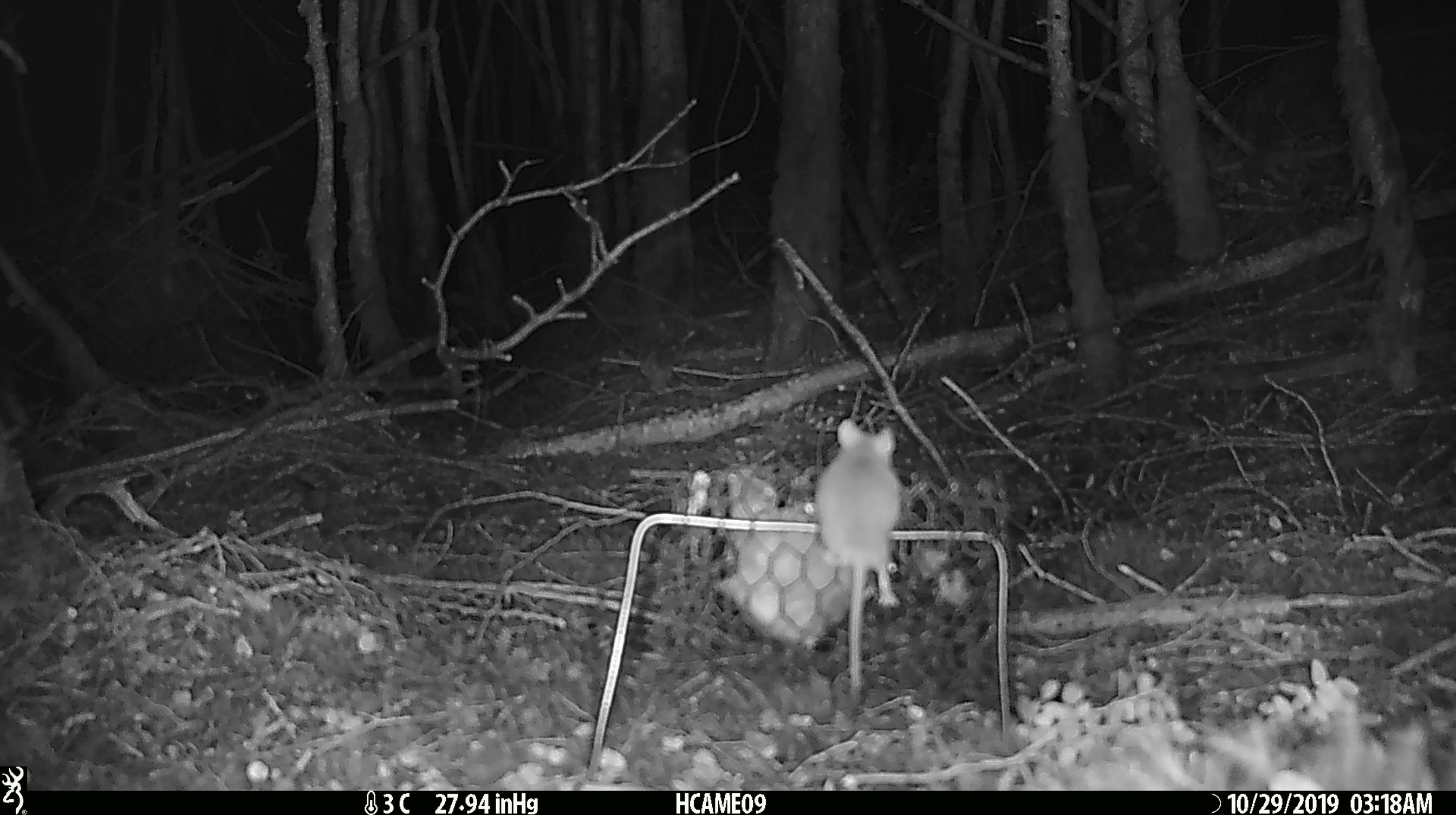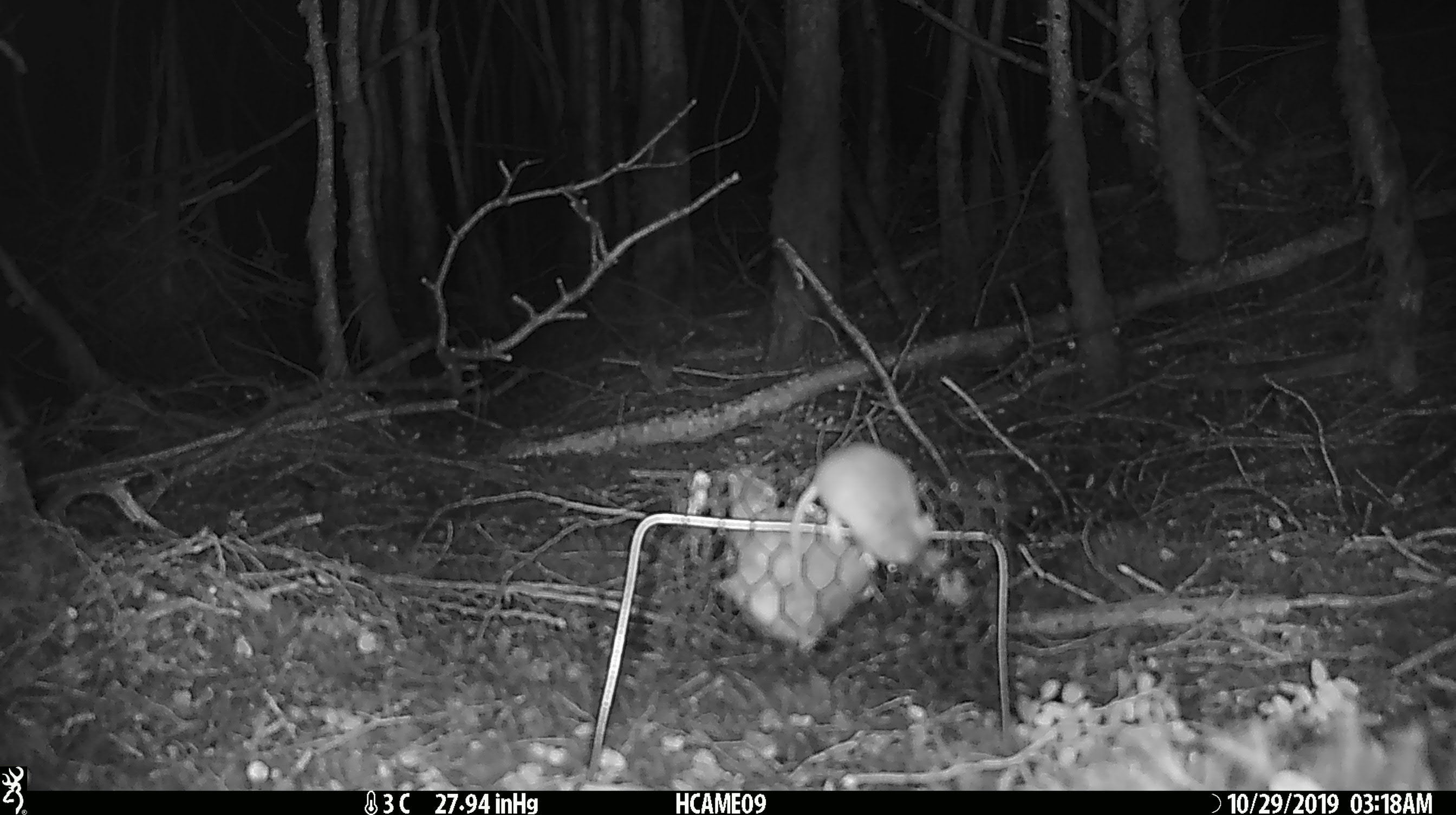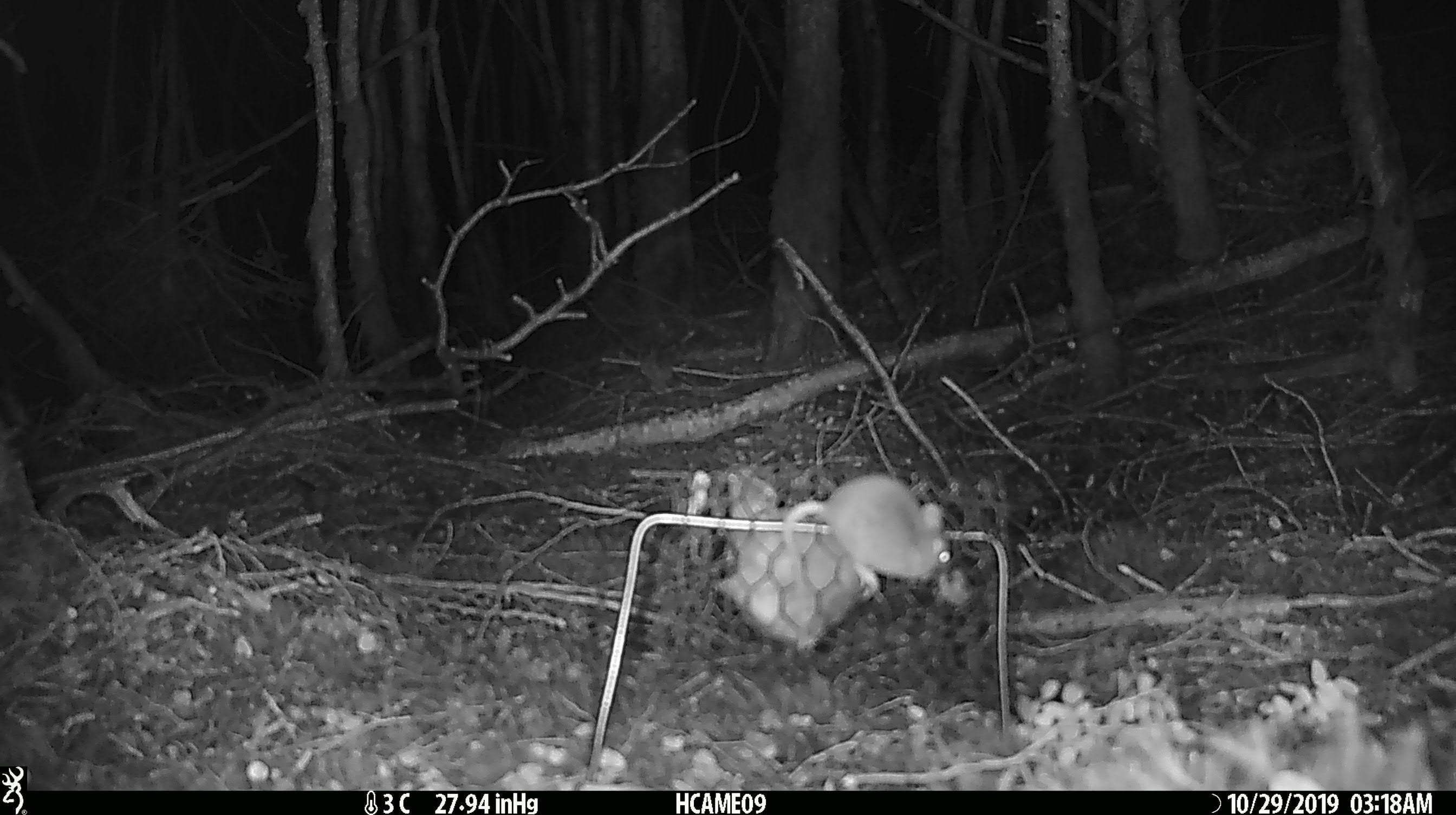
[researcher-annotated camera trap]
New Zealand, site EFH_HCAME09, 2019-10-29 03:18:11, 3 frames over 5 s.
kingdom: Animalia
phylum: Chordata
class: Mammalia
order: Rodentia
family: Muridae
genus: Mus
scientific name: Mus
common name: mouse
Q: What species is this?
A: Mouse (Mus).